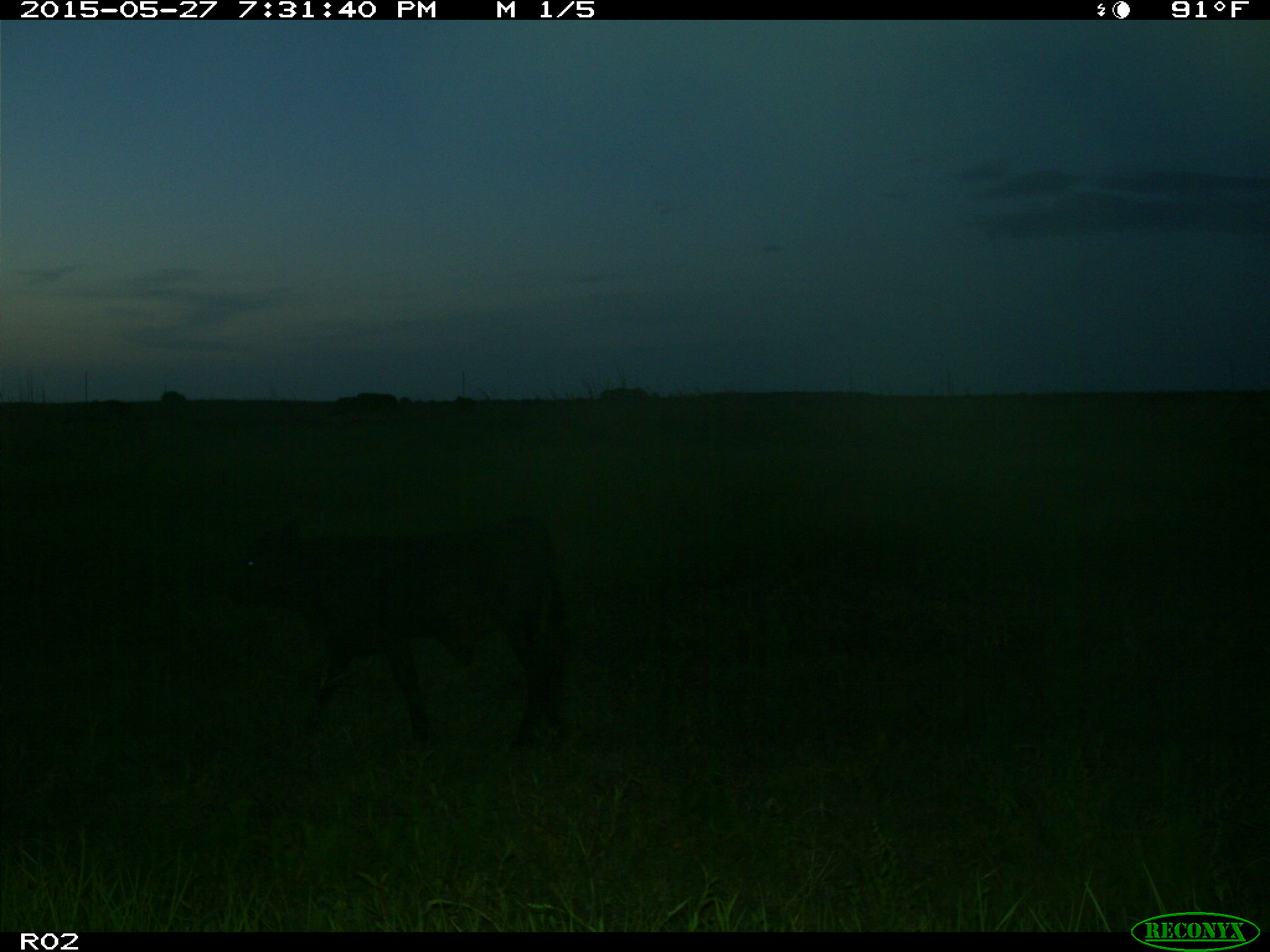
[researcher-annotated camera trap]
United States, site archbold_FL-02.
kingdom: Animalia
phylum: Chordata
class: Mammalia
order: Artiodactyla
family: Bovidae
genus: Bos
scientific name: Bos taurus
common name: domestic cow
Bos taurus (domestic cow).